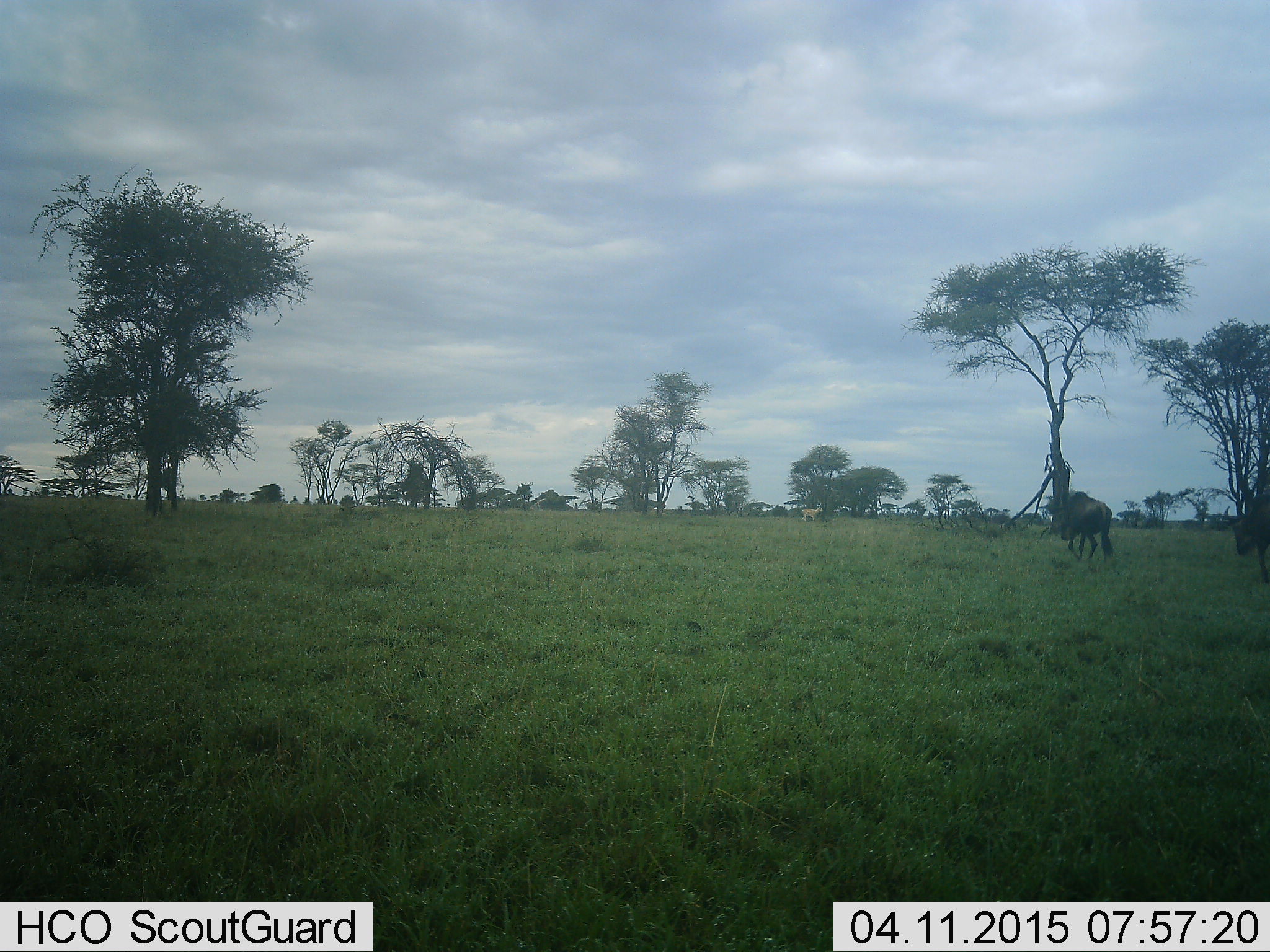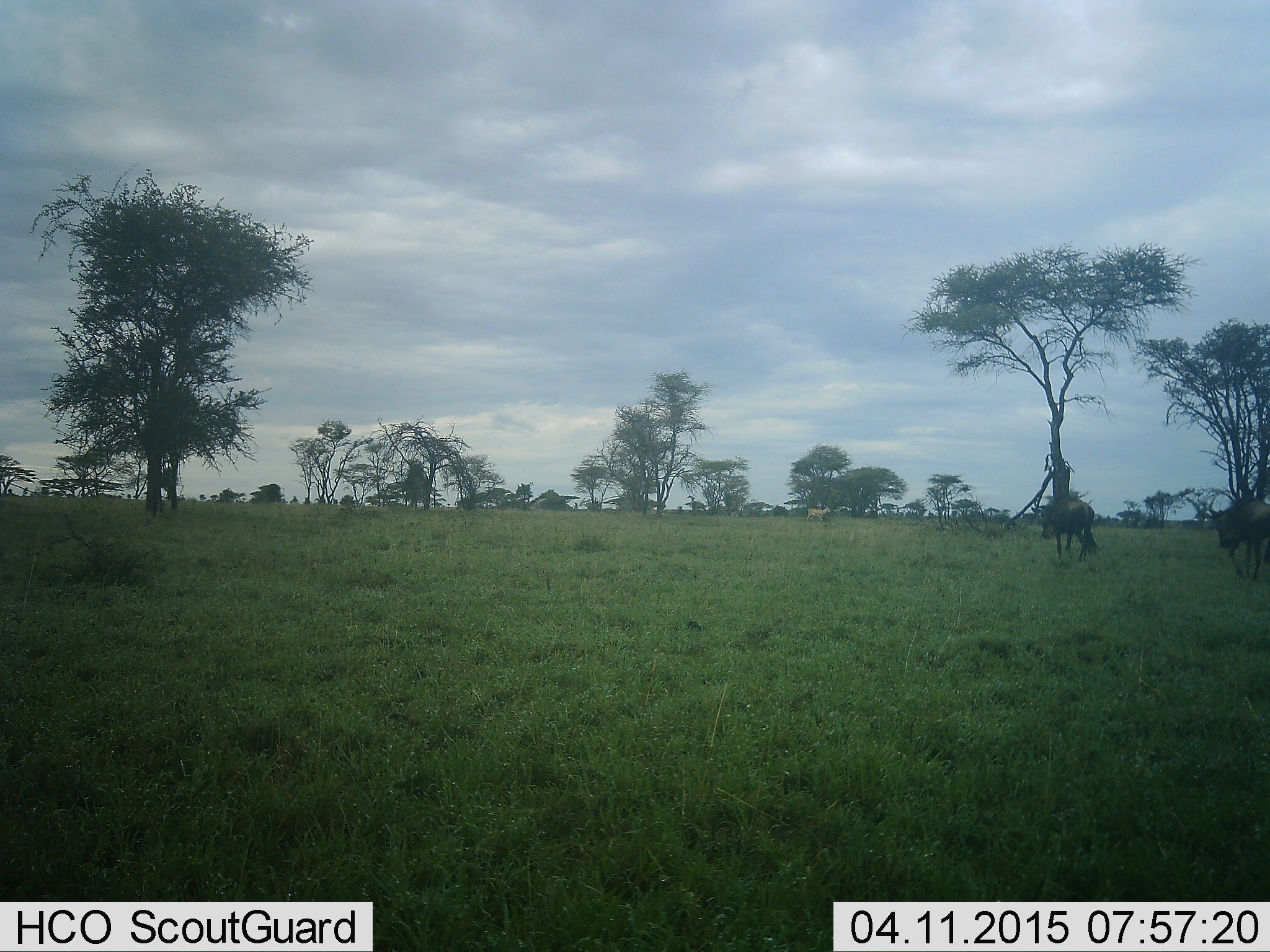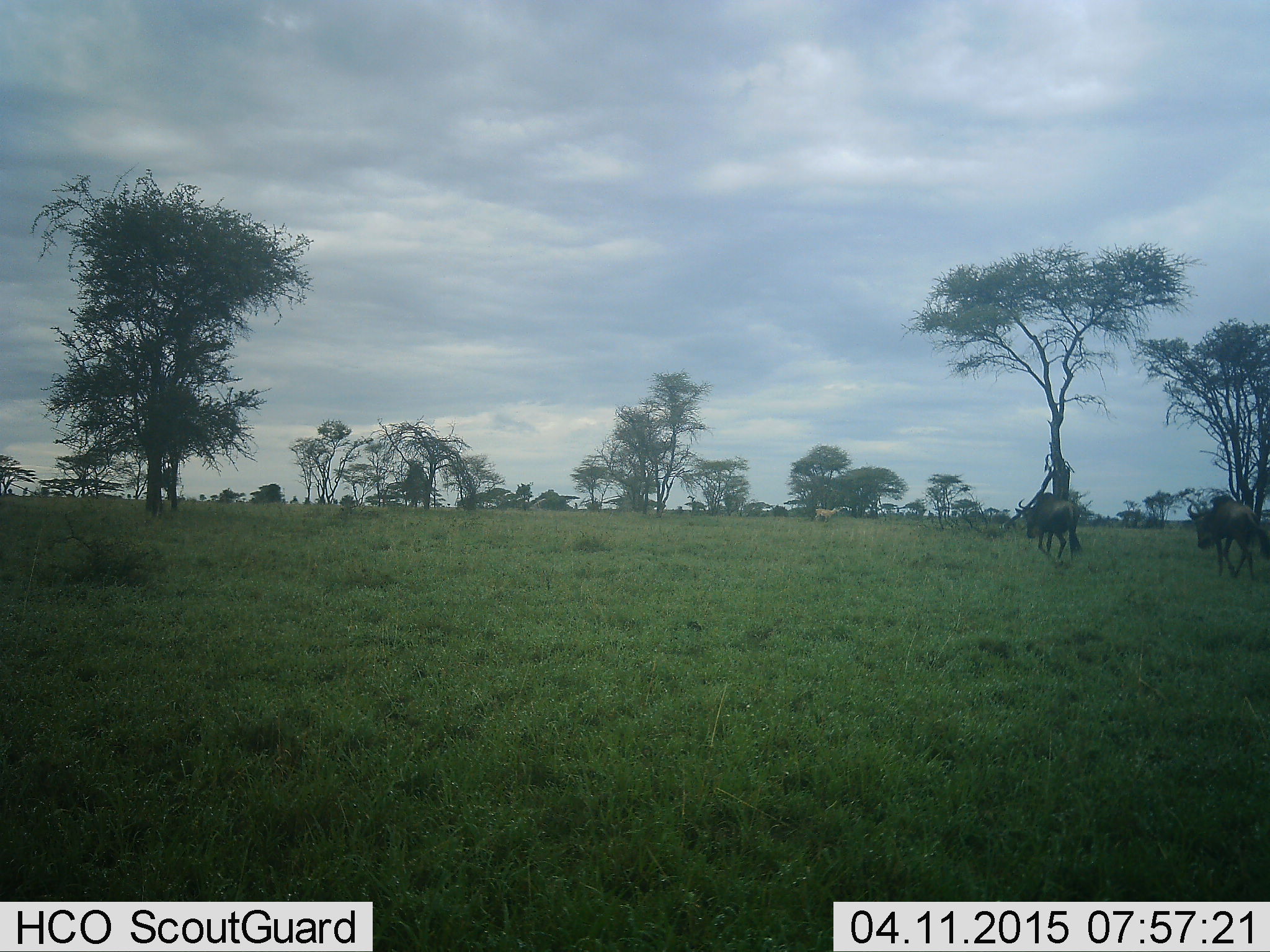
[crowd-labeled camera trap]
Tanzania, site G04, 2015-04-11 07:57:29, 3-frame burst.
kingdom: Animalia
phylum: Chordata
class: Mammalia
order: Artiodactyla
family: Bovidae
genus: Connochaetes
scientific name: Connochaetes taurinus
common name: blue wildebeest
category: wildebeest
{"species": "wildebeest (blue wildebeest) (Connochaetes taurinus)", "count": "2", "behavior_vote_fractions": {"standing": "0%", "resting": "0%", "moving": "100%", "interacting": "0%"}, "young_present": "0%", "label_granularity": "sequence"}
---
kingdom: Animalia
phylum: Chordata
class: Mammalia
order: Perissodactyla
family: Equidae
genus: Equus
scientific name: Equus quagga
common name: plains zebra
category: zebra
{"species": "zebra (plains zebra) (Equus quagga)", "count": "1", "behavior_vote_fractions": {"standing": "0%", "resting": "0%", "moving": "100%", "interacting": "0%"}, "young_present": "0%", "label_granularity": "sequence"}